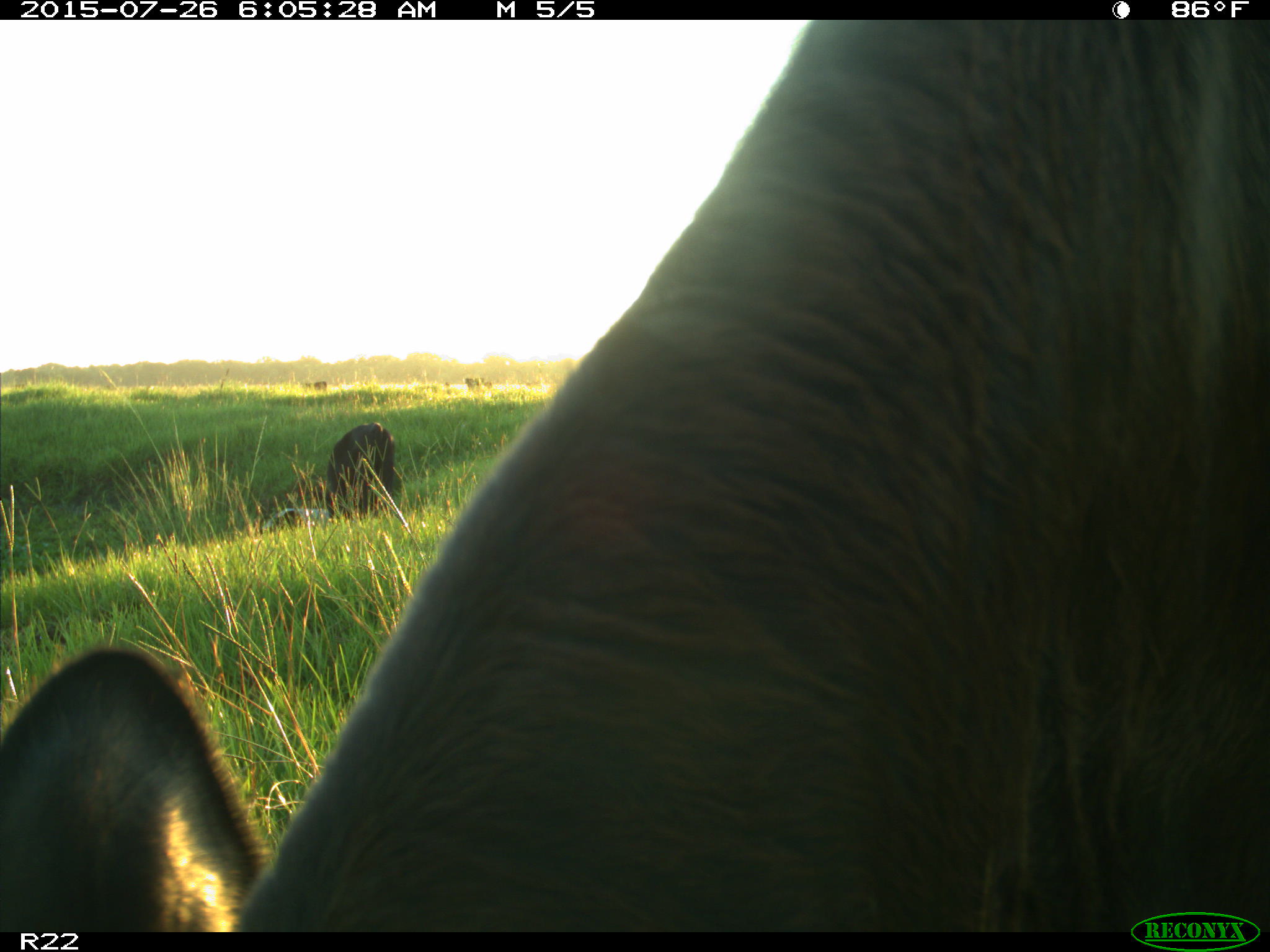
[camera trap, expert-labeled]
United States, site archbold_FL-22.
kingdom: Animalia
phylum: Chordata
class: Mammalia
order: Artiodactyla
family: Bovidae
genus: Bos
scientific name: Bos taurus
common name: domestic cow